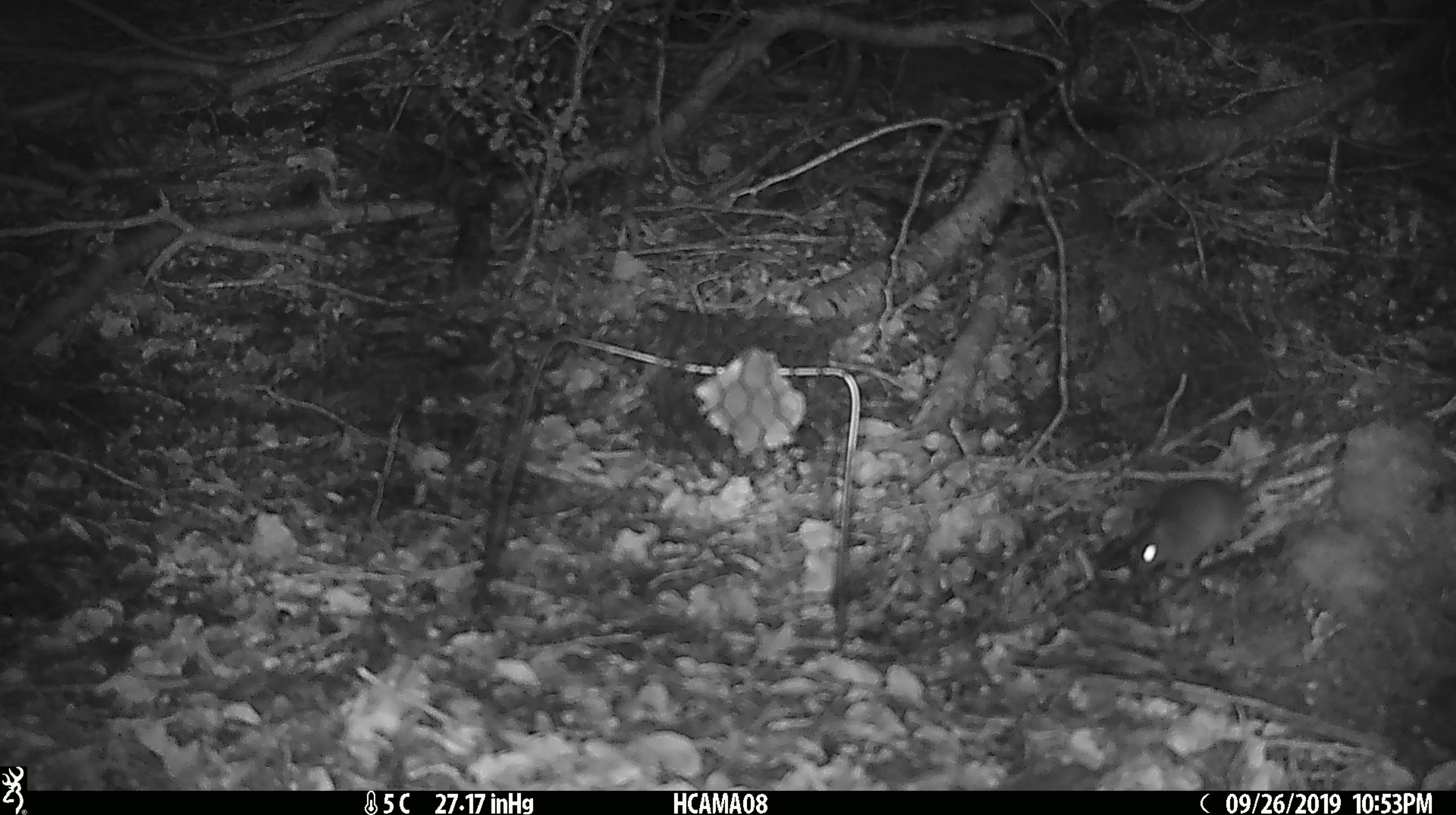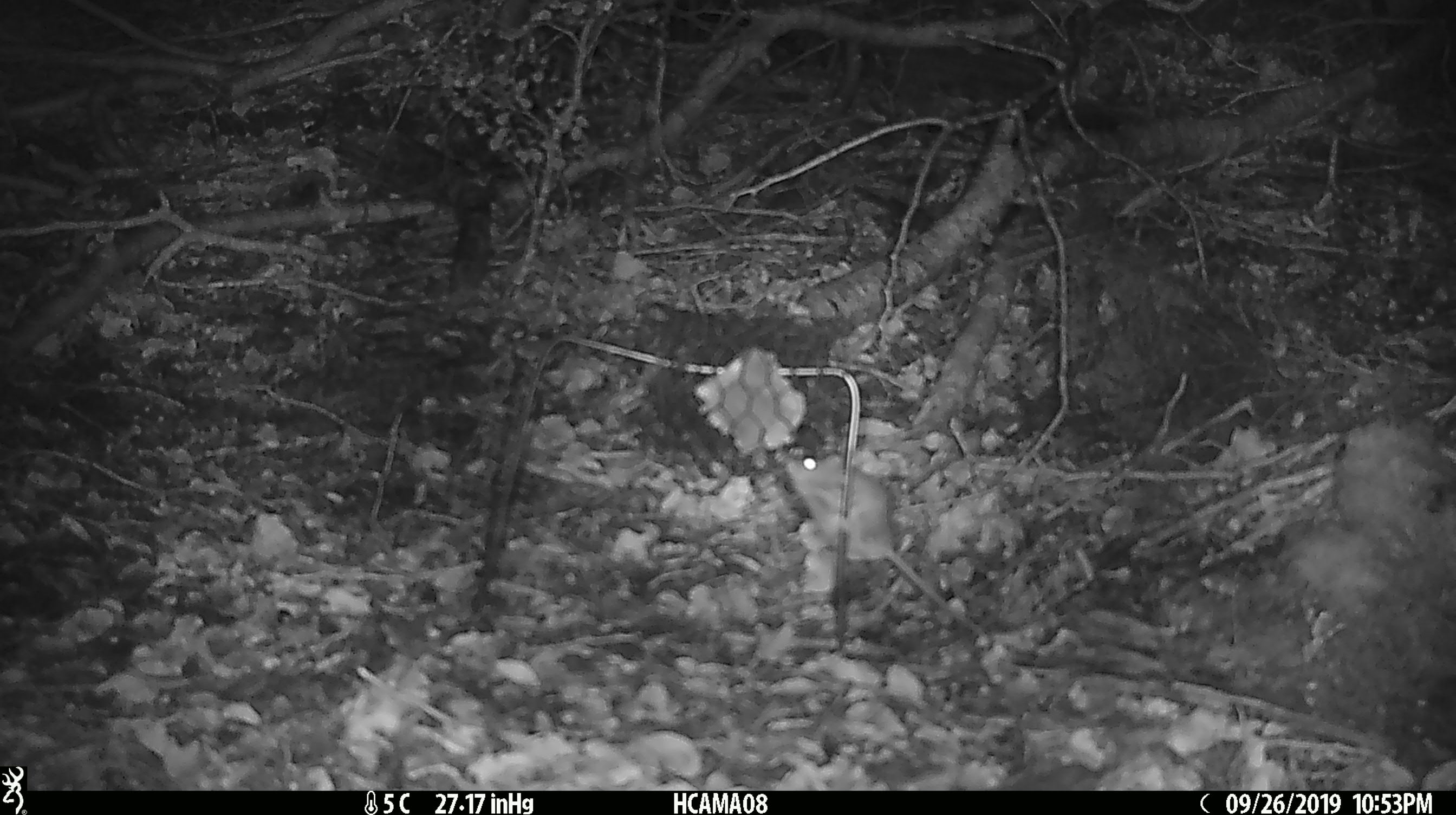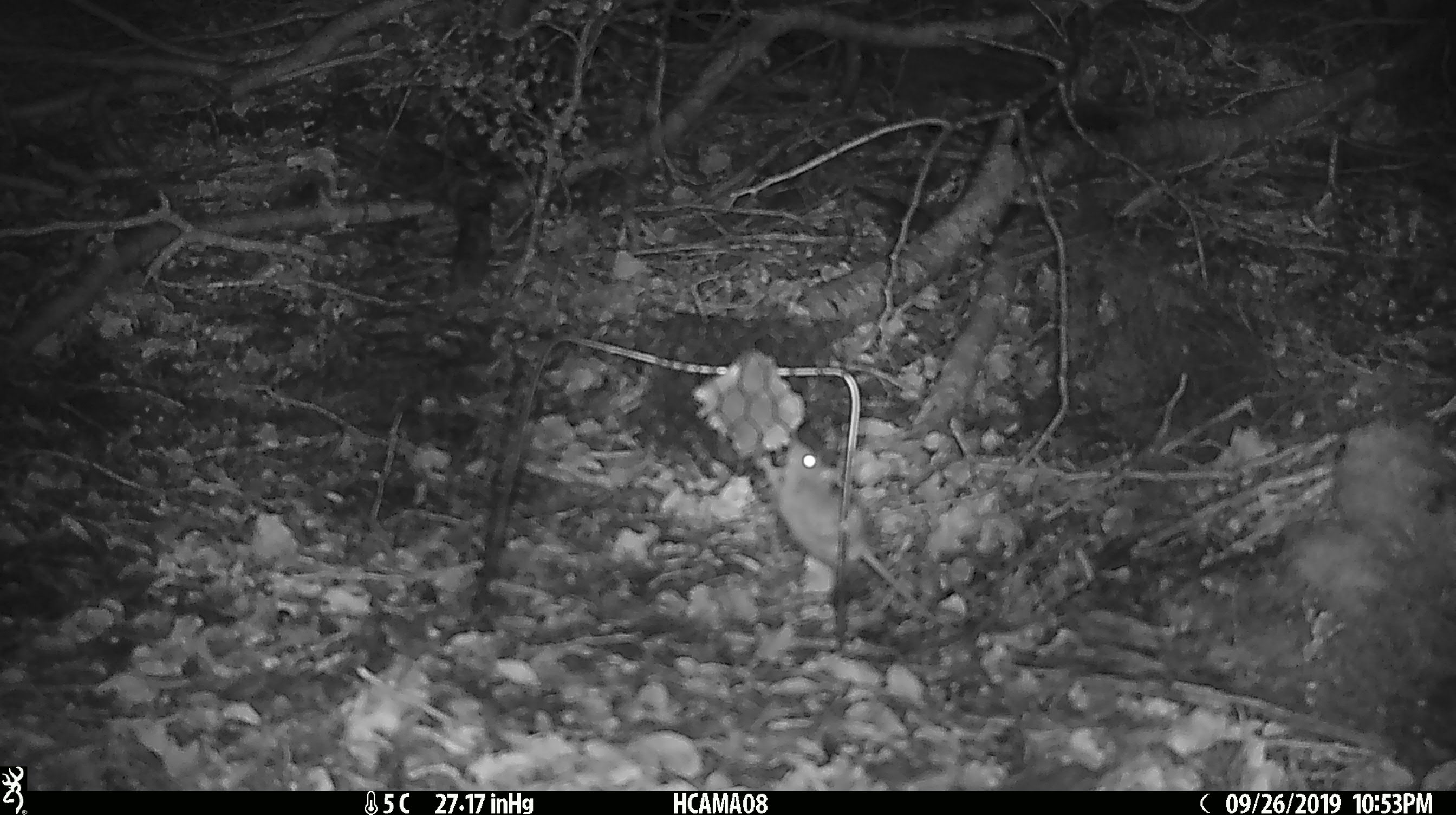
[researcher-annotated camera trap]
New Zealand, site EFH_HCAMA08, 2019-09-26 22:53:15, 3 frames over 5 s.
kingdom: Animalia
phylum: Chordata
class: Mammalia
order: Rodentia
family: Muridae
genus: Mus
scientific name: Mus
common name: mouse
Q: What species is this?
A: Mouse (Mus).